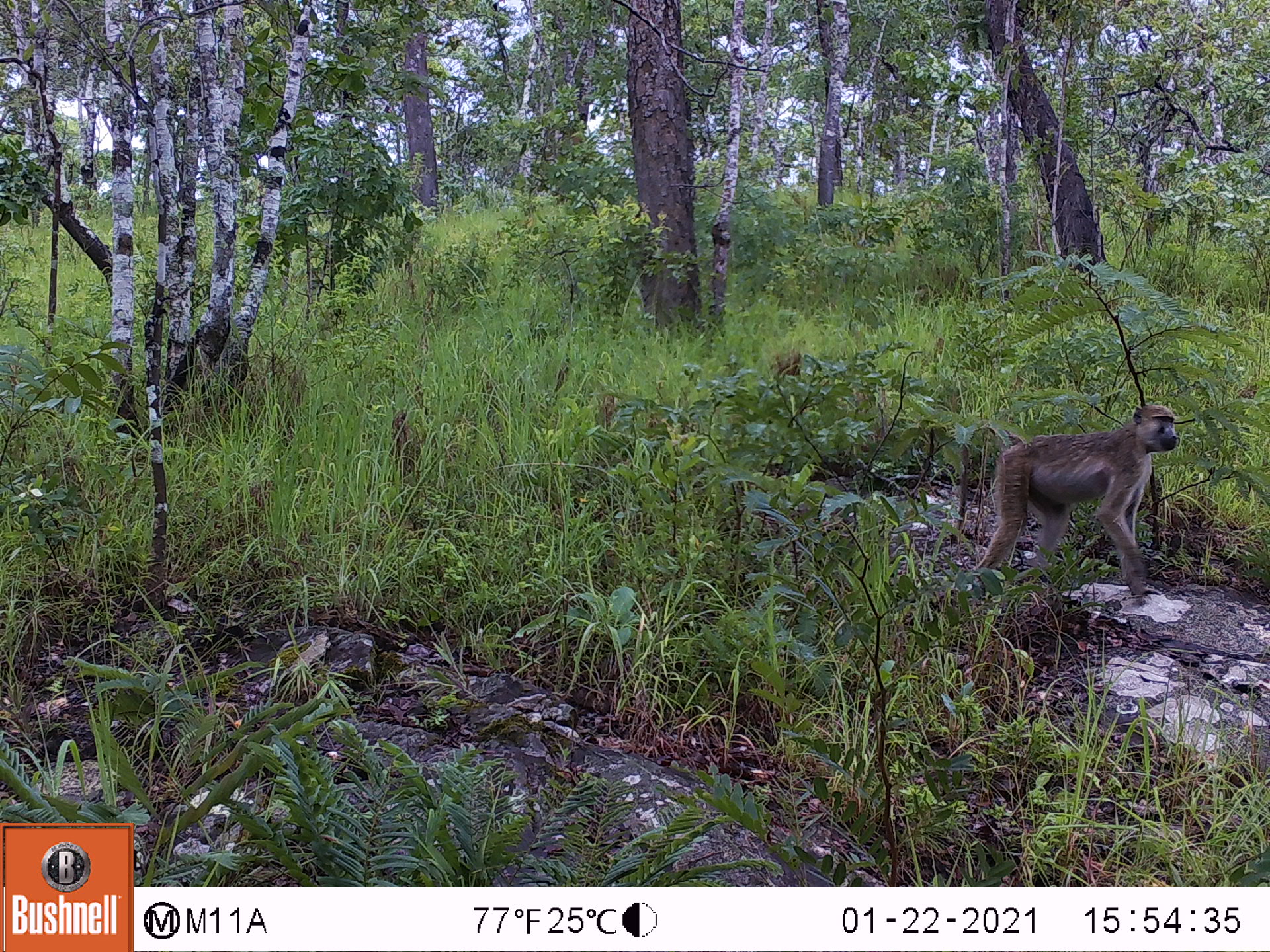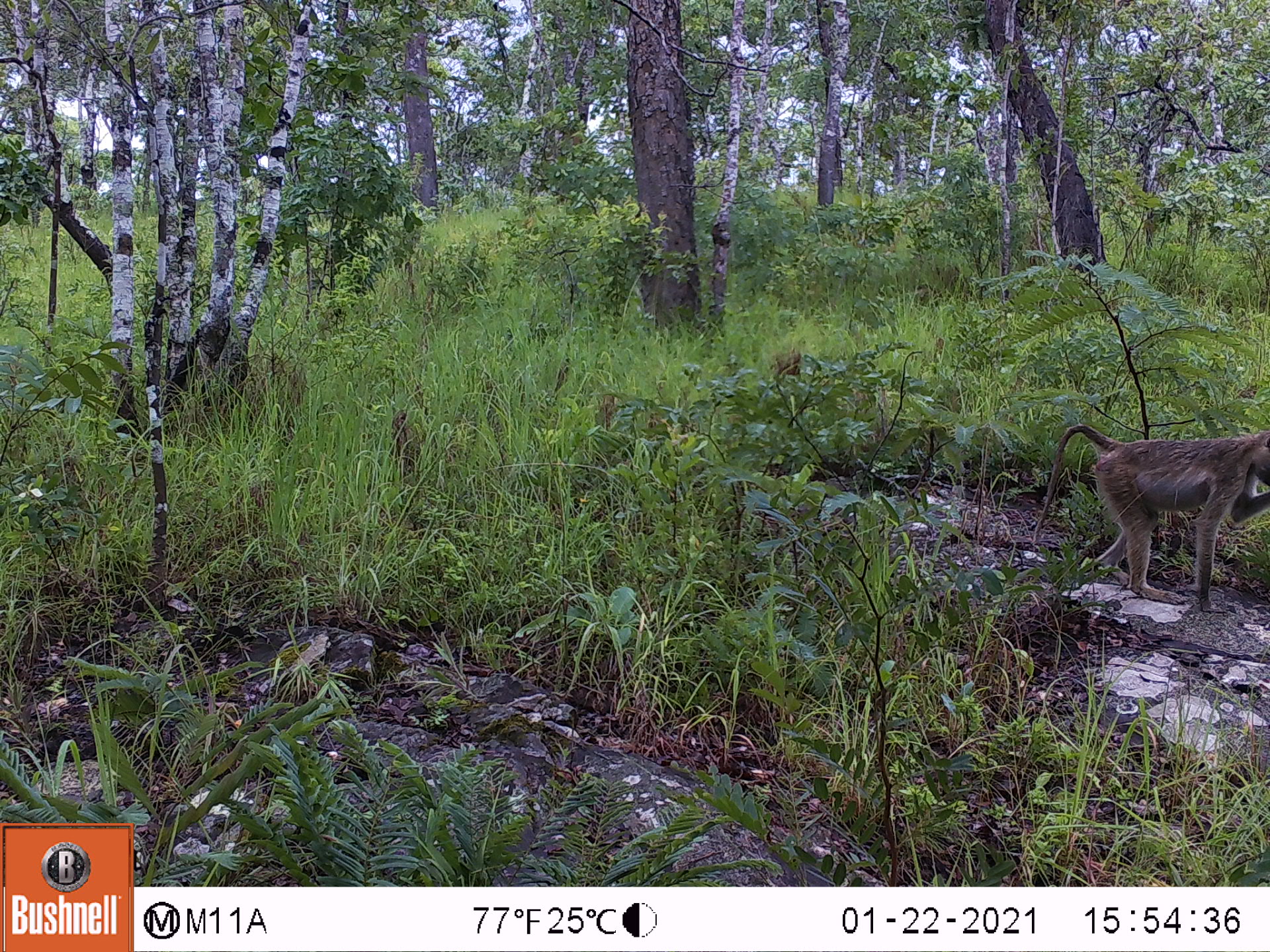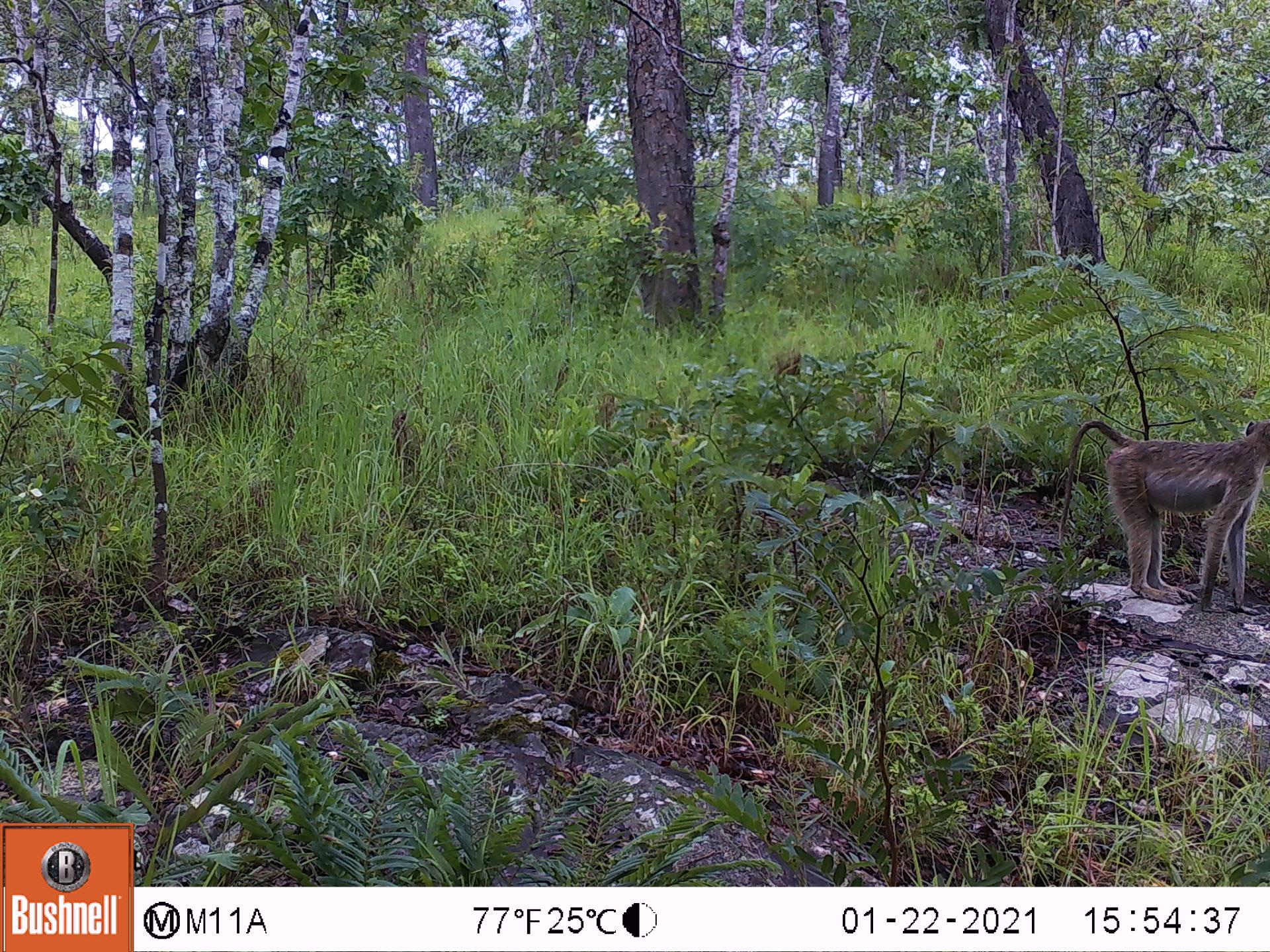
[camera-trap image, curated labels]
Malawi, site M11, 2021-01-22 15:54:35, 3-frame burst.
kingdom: Animalia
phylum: Chordata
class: Mammalia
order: Primates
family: Cercopithecidae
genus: Papio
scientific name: Papio cynocephalus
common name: yellow baboon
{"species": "yellow baboon (Papio cynocephalus)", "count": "1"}